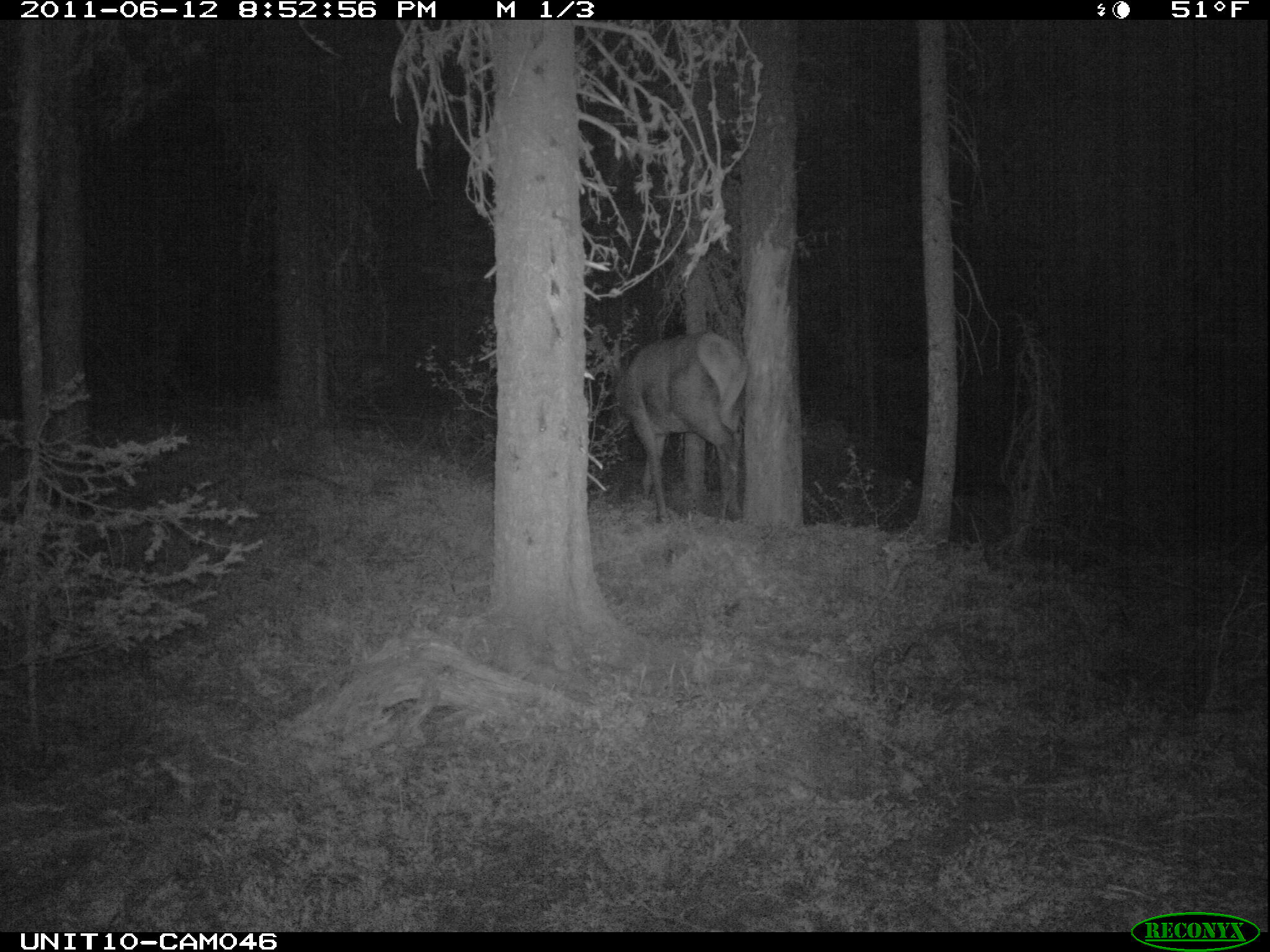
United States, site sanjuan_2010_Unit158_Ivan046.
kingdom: Animalia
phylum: Chordata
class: Mammalia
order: Artiodactyla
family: Cervidae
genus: Cervus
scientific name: Cervus elaphus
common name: red deer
Cervus elaphus (red deer).